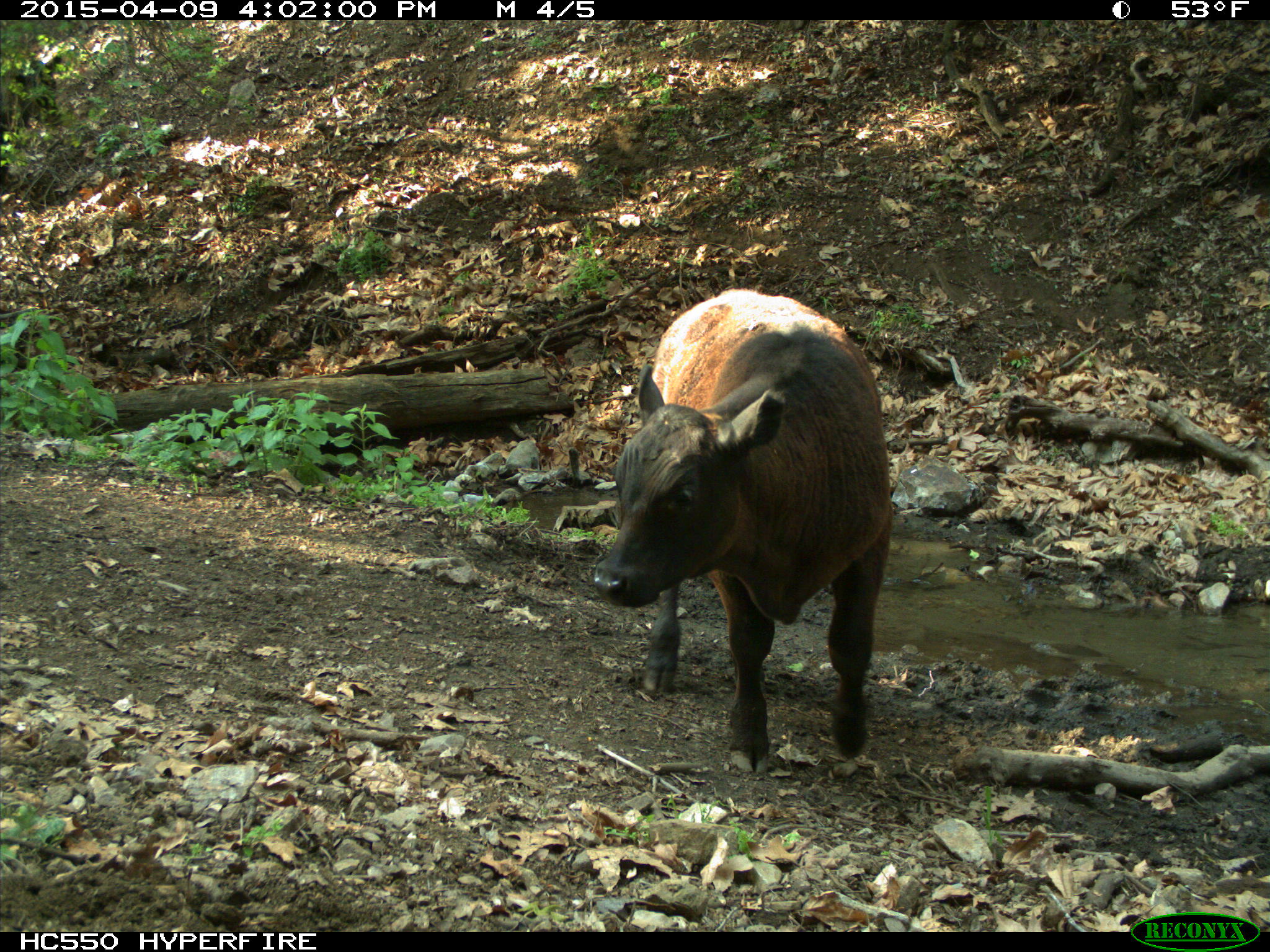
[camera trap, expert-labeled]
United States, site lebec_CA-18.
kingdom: Animalia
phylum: Chordata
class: Mammalia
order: Artiodactyla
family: Bovidae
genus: Bos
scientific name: Bos taurus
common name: domestic cow